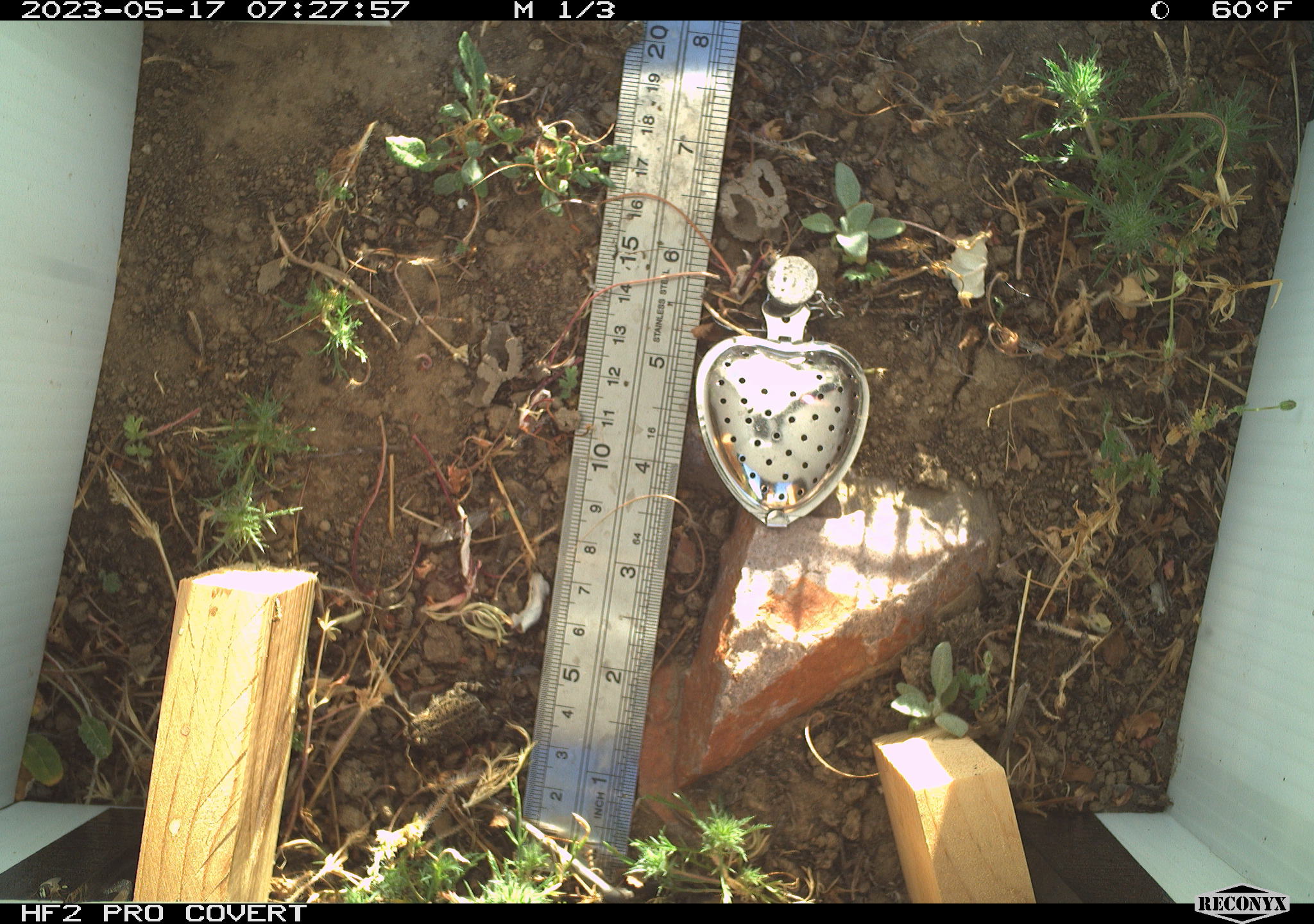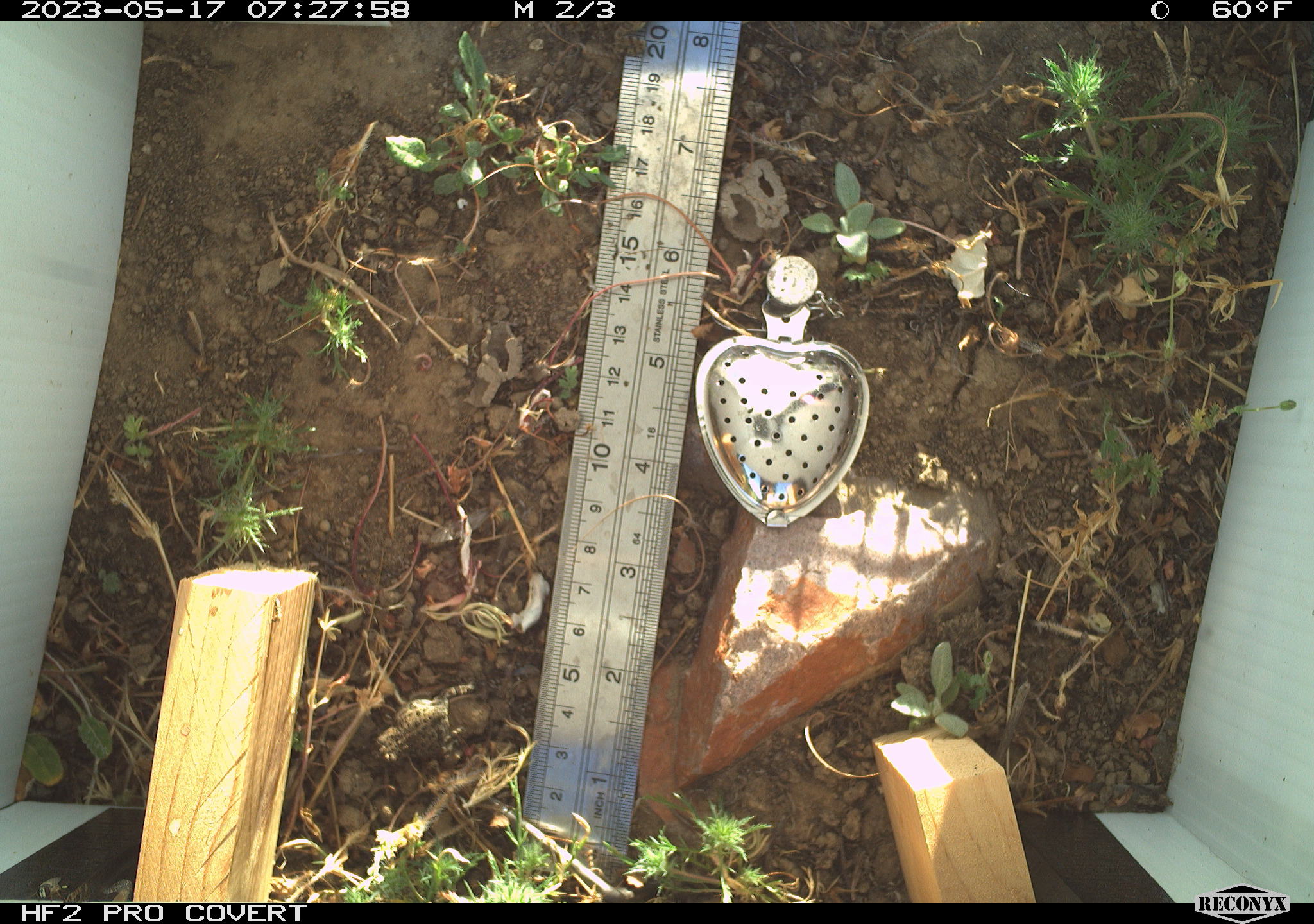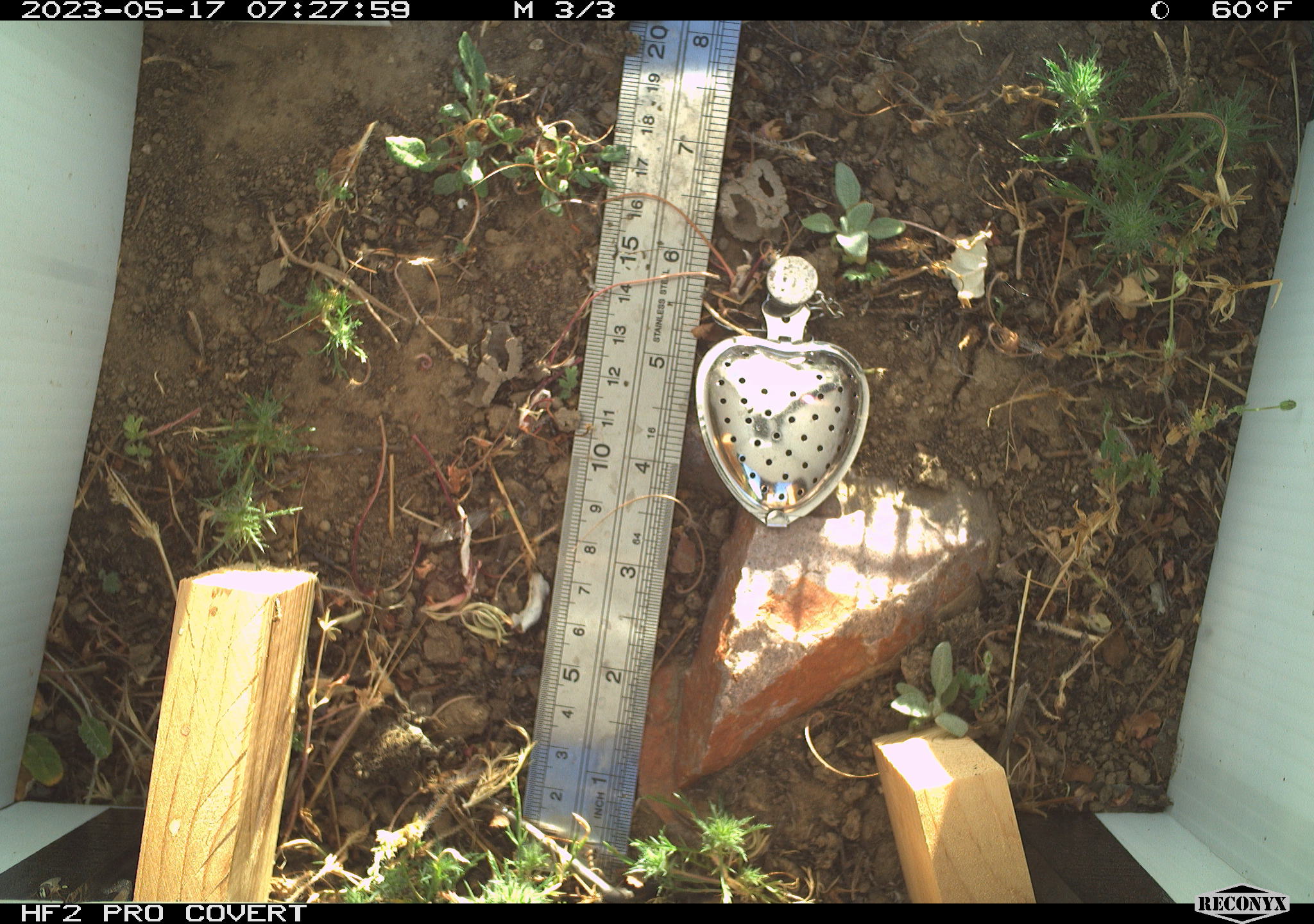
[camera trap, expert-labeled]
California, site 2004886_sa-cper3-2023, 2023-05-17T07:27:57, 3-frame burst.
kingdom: Animalia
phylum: Chordata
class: Amphibia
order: Anura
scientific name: Anura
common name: frogs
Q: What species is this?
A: Frogs (Anura).